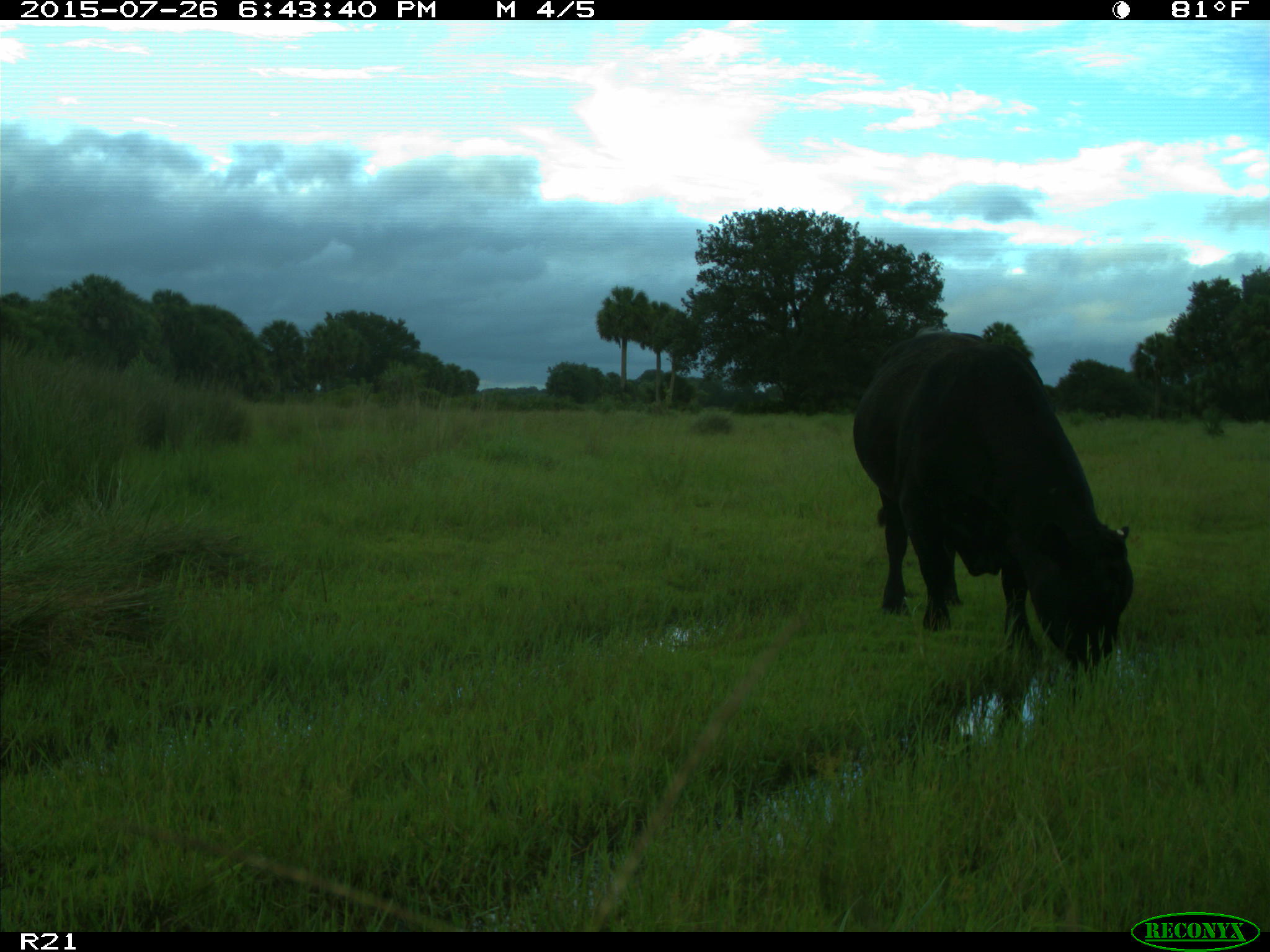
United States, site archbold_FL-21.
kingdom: Animalia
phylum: Chordata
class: Mammalia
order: Artiodactyla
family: Bovidae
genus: Bos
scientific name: Bos taurus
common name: domestic cow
Bos taurus (domestic cow).